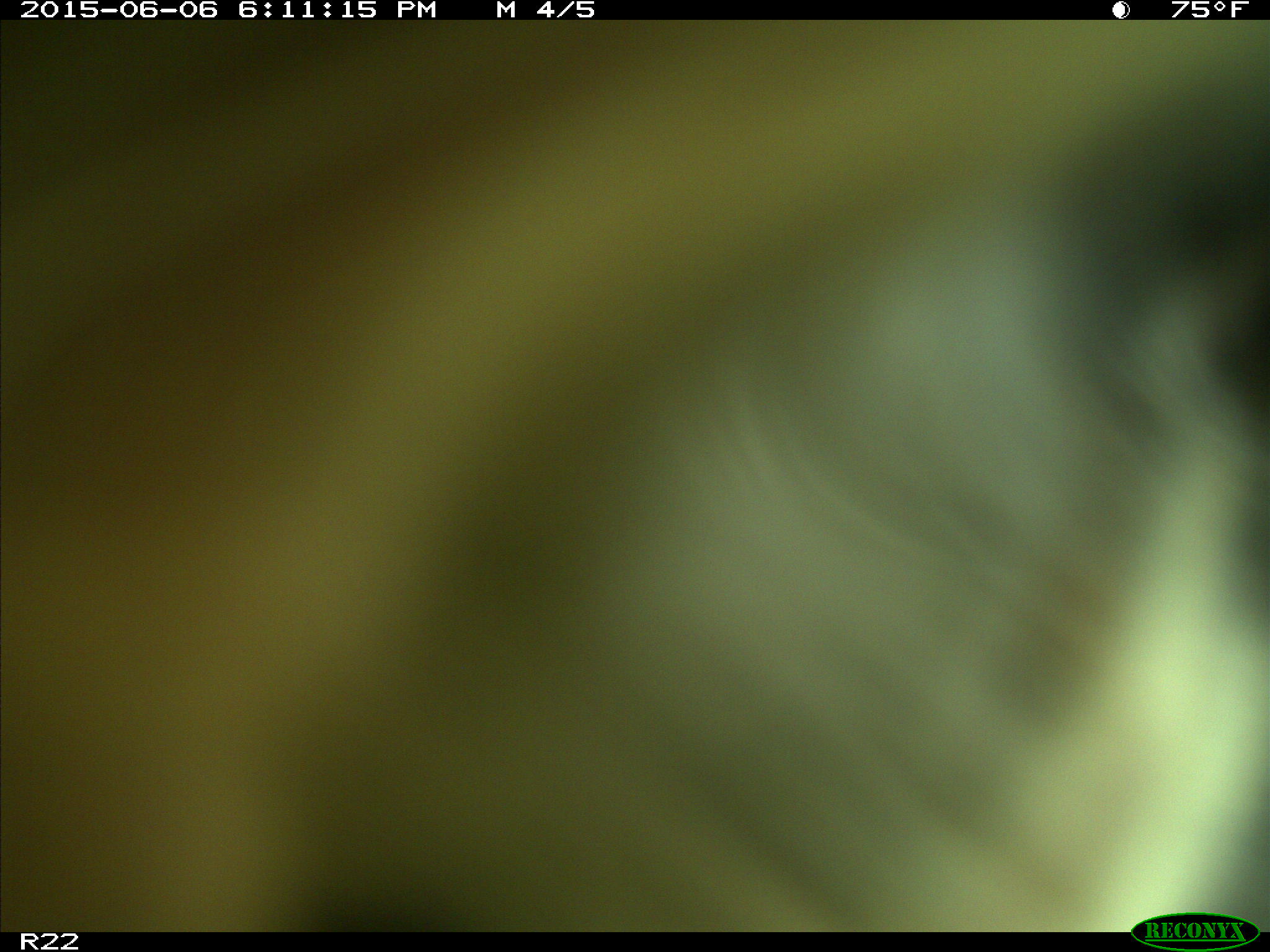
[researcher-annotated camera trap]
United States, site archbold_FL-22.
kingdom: Animalia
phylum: Chordata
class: Mammalia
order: Artiodactyla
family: Bovidae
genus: Bos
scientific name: Bos taurus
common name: domestic cow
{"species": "Bos taurus (domestic cow)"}